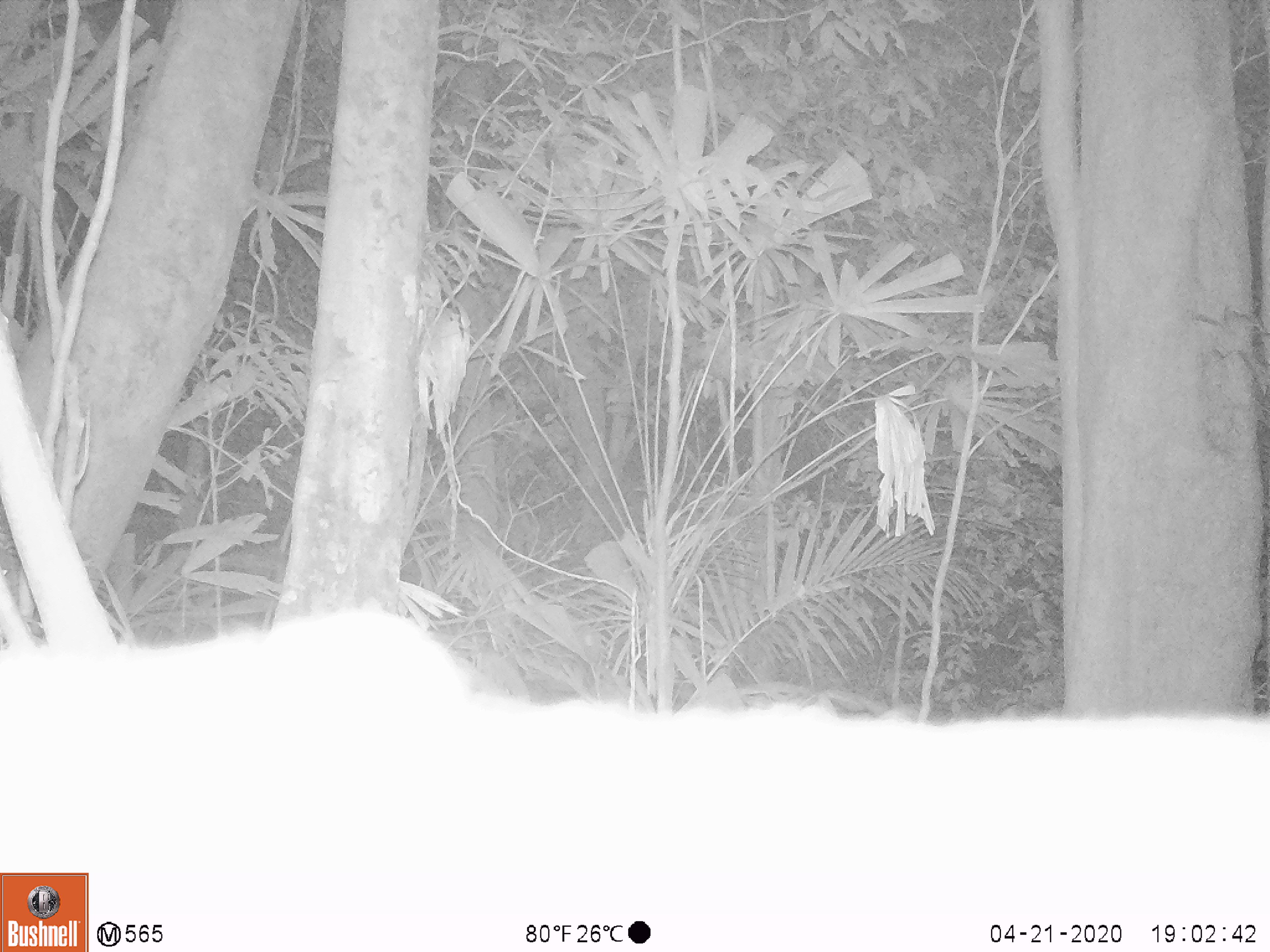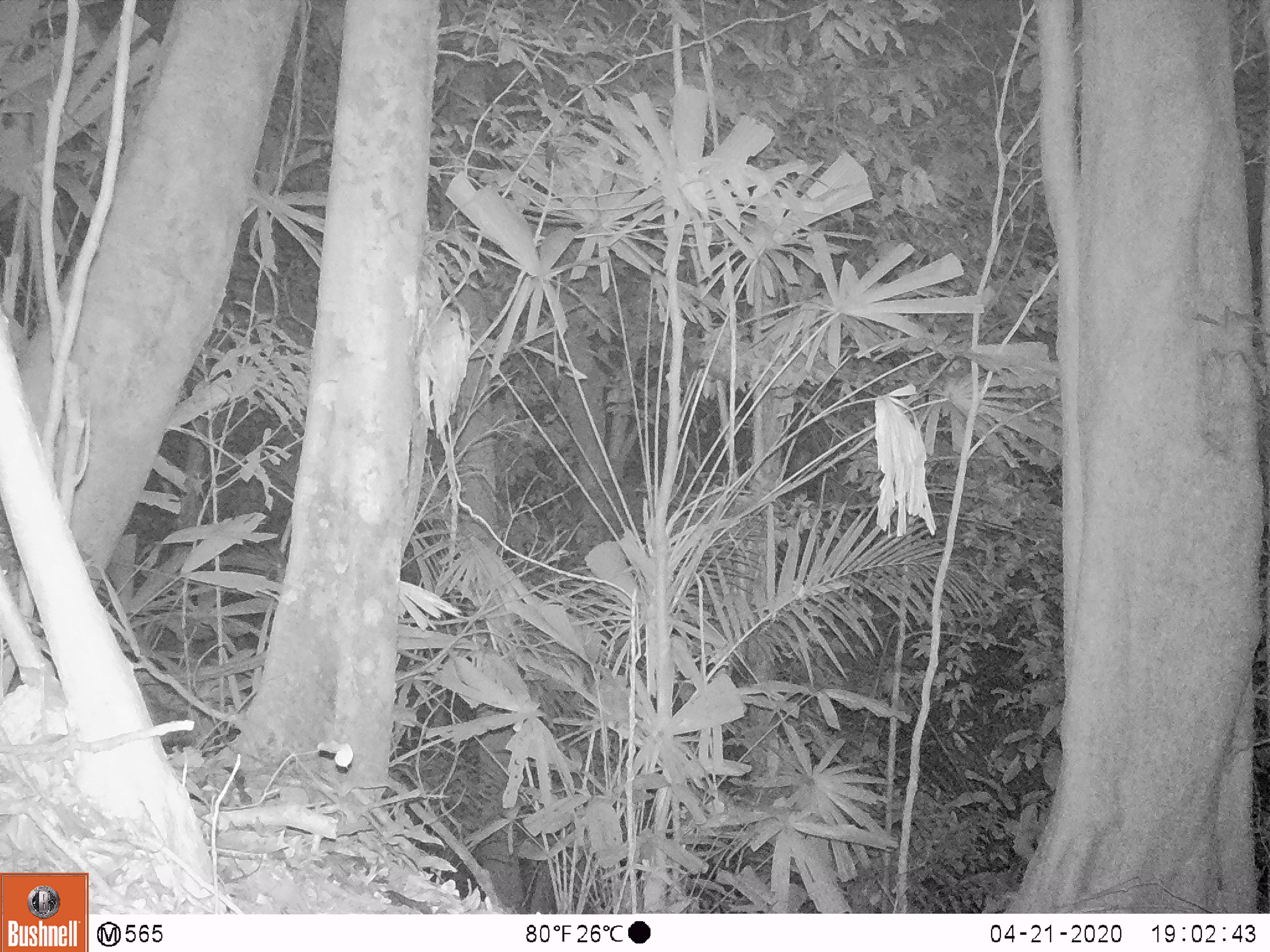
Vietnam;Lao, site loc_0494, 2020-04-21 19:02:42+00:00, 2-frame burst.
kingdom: Animalia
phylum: Chordata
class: Mammalia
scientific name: Mammalia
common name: mammal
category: unidentified small mammal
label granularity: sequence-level